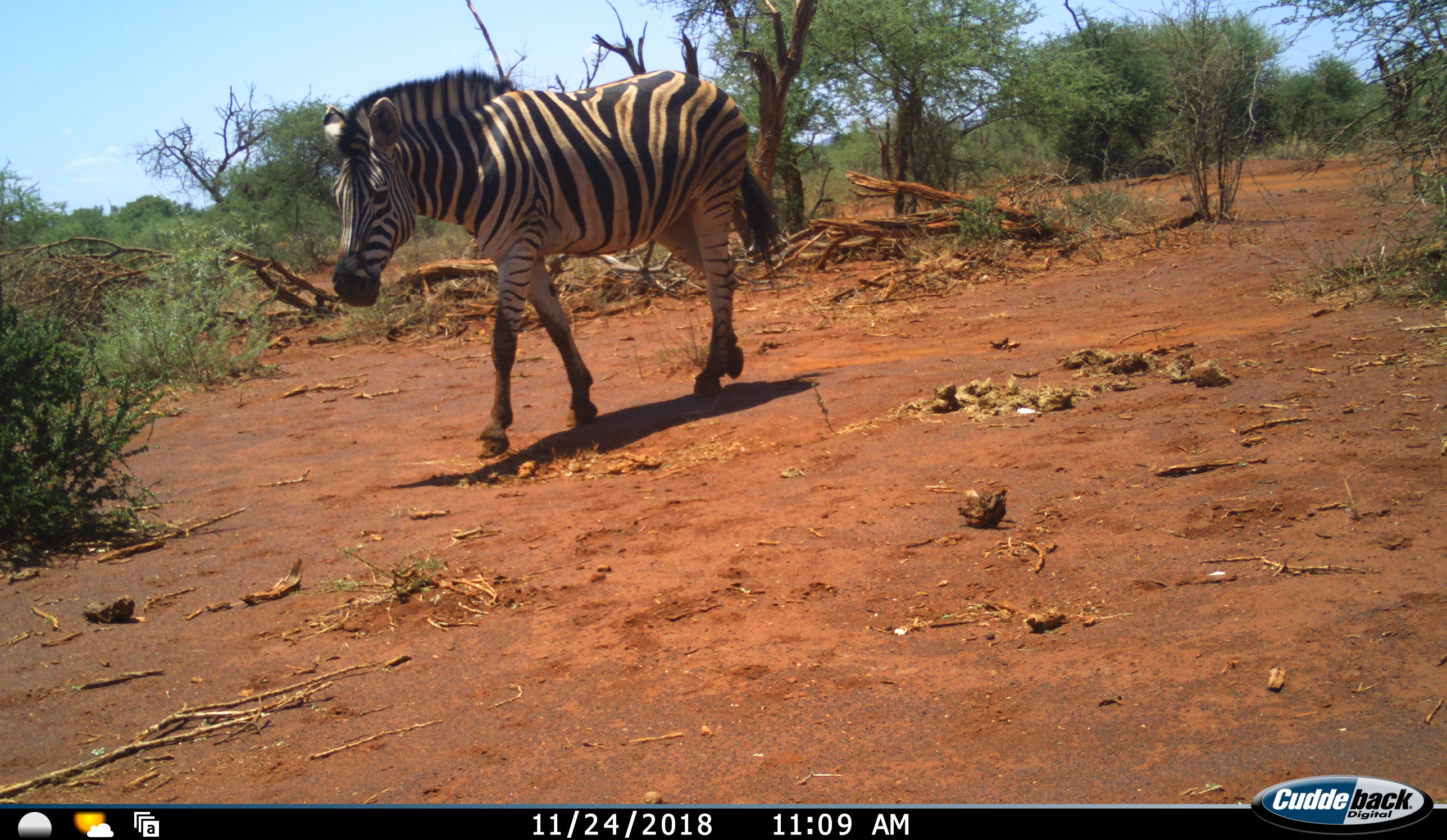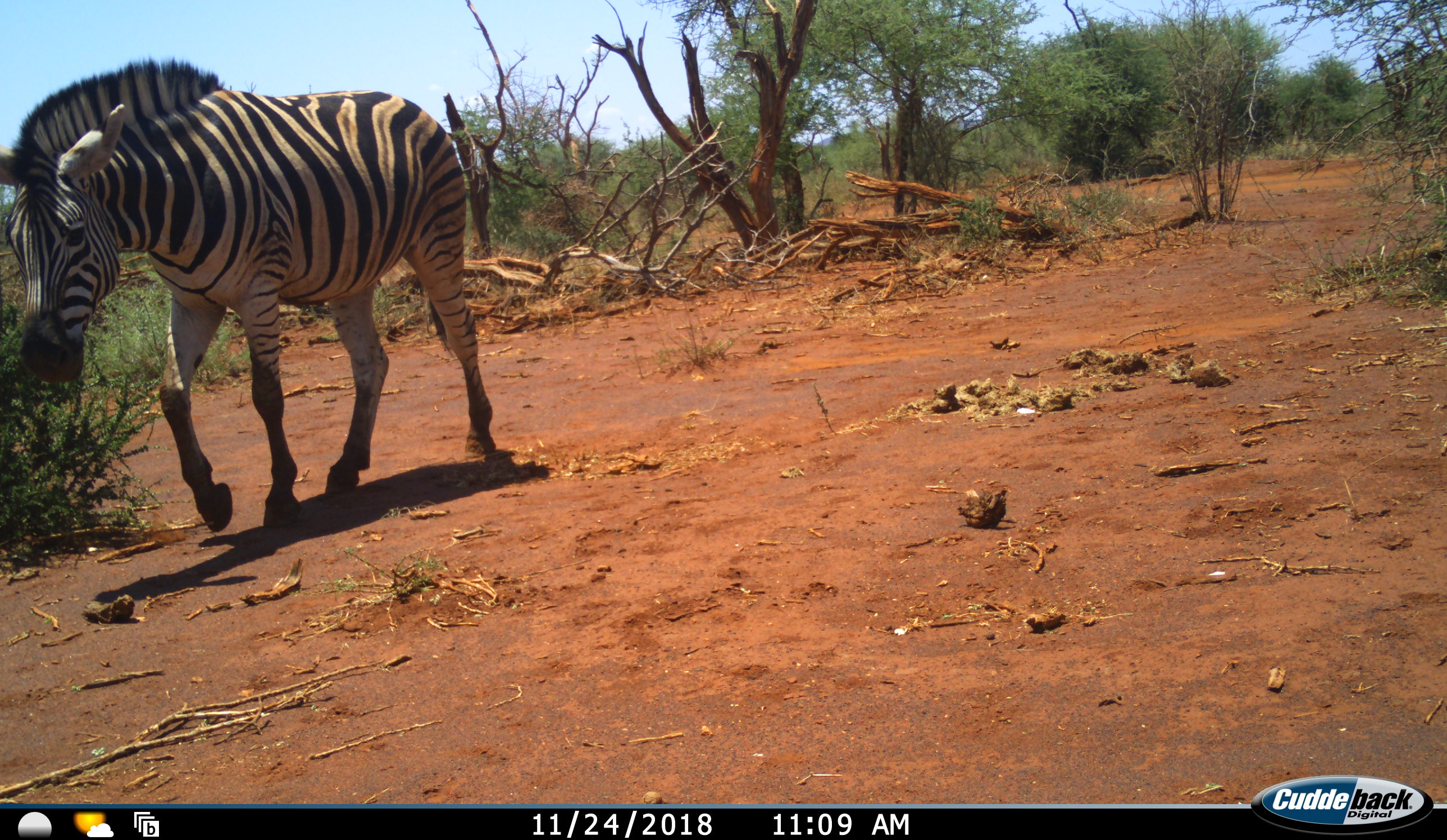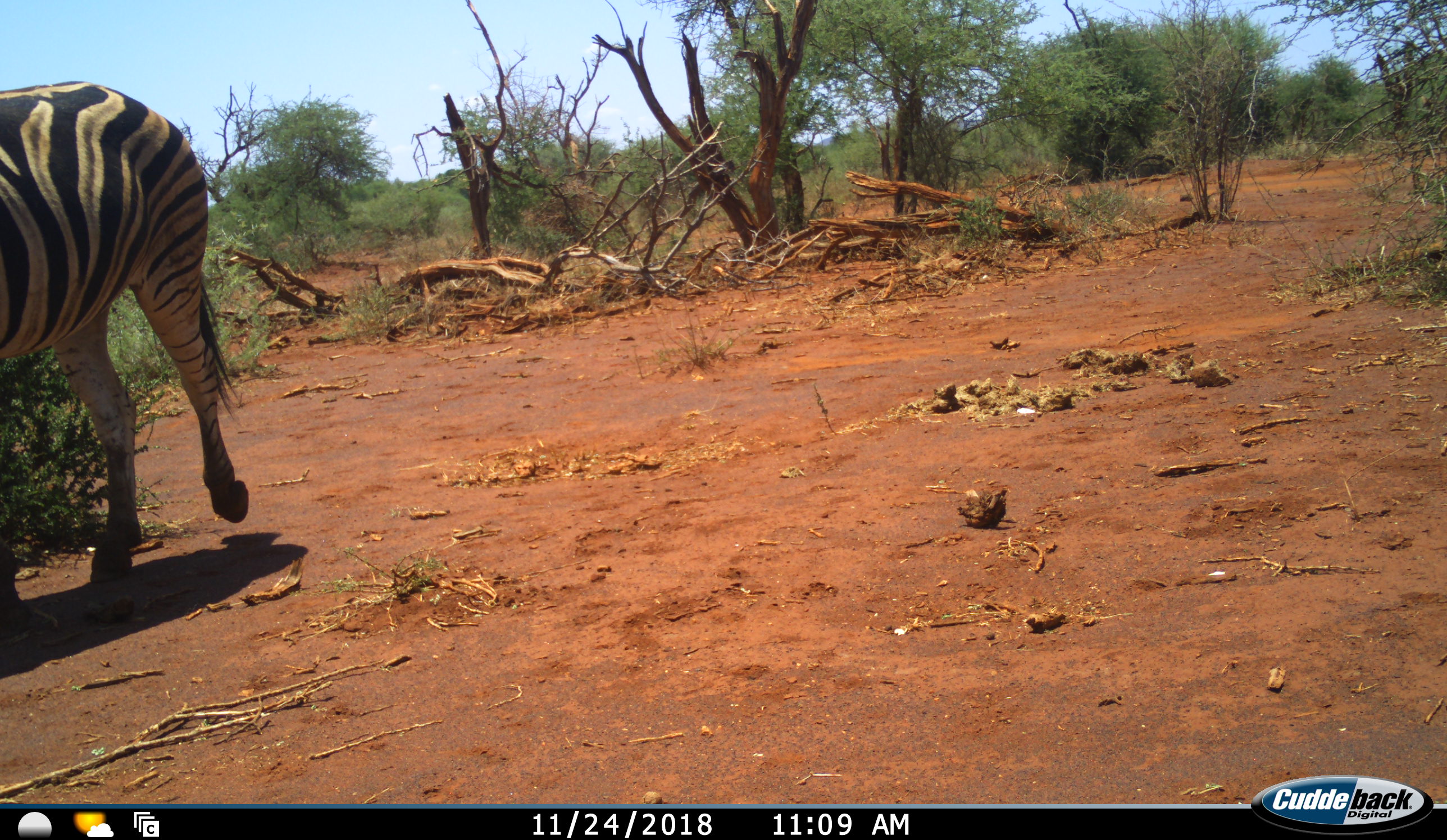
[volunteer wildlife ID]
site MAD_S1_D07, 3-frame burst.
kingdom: Animalia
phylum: Chordata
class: Mammalia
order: Perissodactyla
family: Equidae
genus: Equus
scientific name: Equus quagga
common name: plains zebra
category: zebraplains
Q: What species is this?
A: Zebraplains (plains zebra) (Equus quagga).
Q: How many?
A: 1.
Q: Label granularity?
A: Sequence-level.